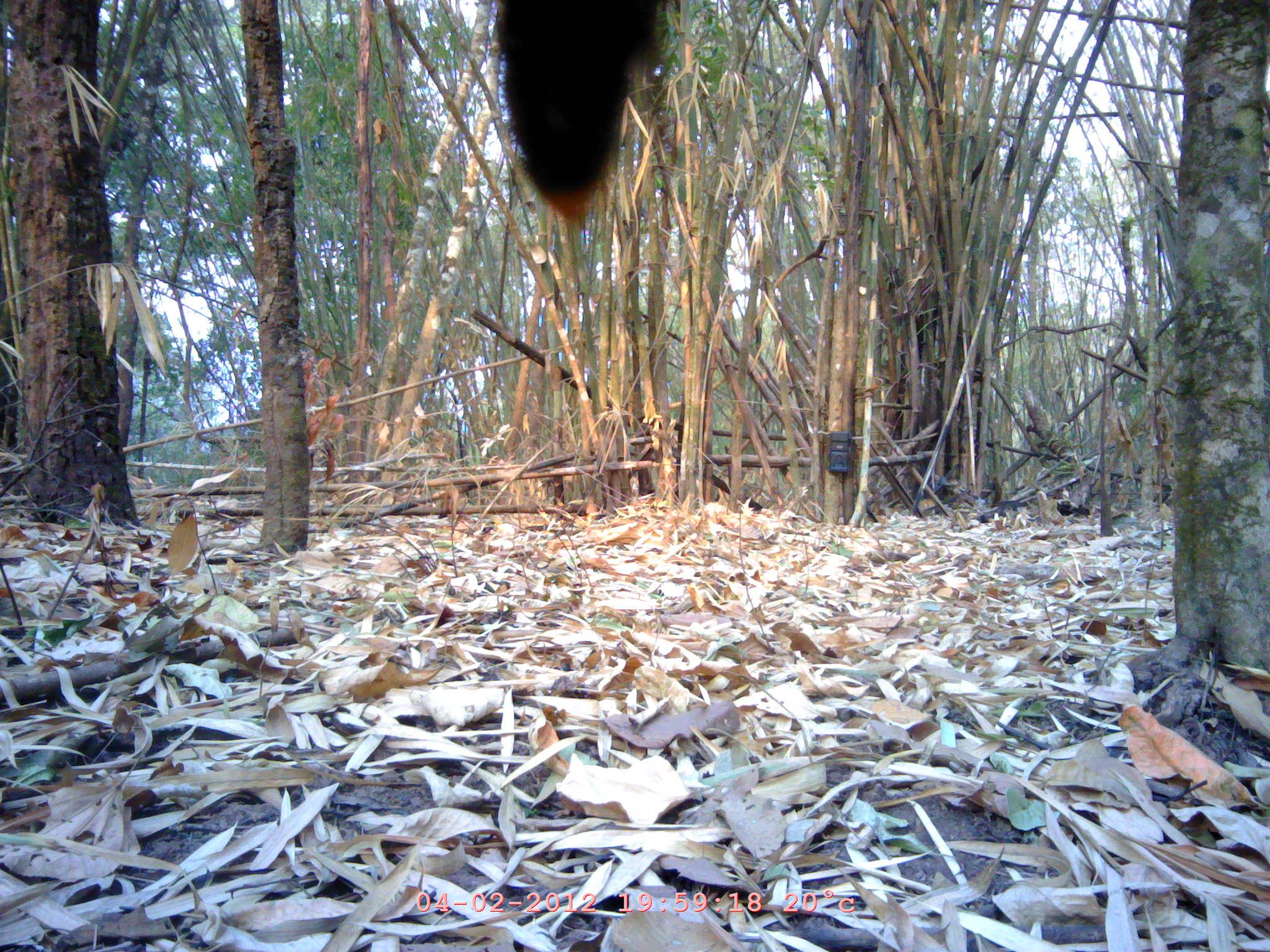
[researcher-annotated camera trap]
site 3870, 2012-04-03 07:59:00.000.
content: unidentified animal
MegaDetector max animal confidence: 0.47